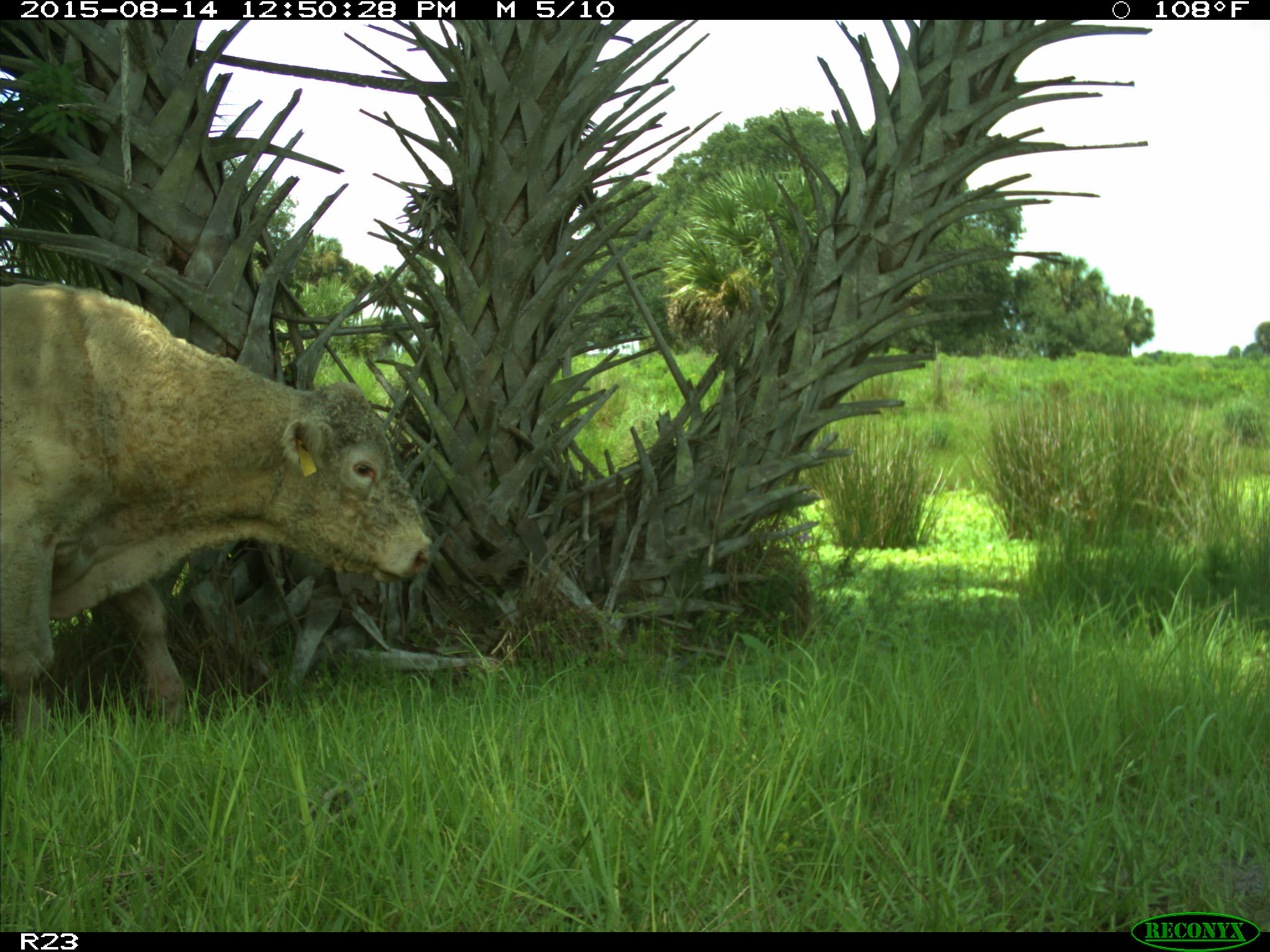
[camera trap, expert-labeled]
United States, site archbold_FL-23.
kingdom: Animalia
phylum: Chordata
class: Mammalia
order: Artiodactyla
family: Bovidae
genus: Bos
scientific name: Bos taurus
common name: domestic cow